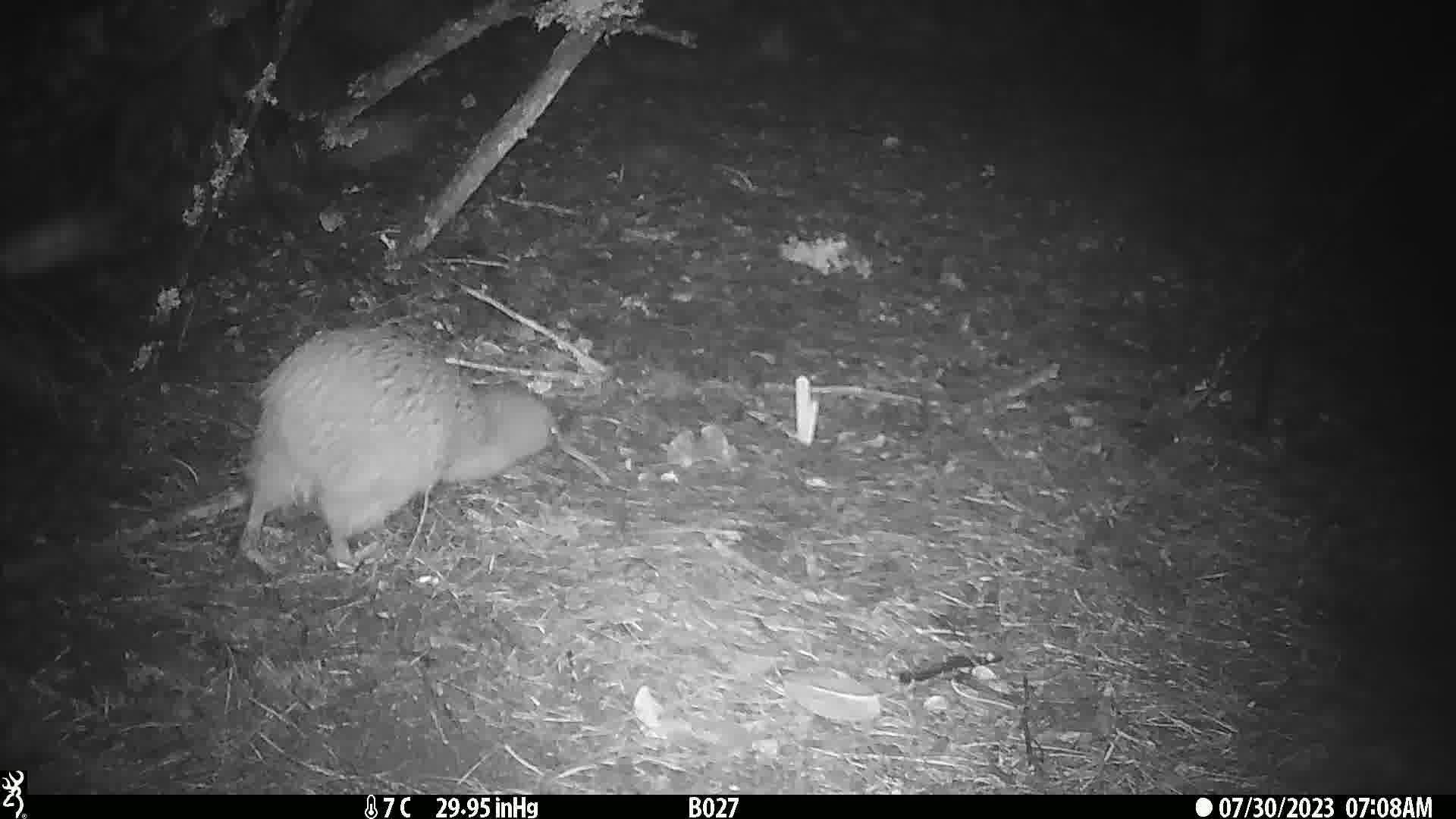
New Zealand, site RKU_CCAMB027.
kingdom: Animalia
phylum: Chordata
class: Aves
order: Apterygiformes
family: Apterygidae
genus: Apteryx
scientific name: Apteryx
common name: kiwi